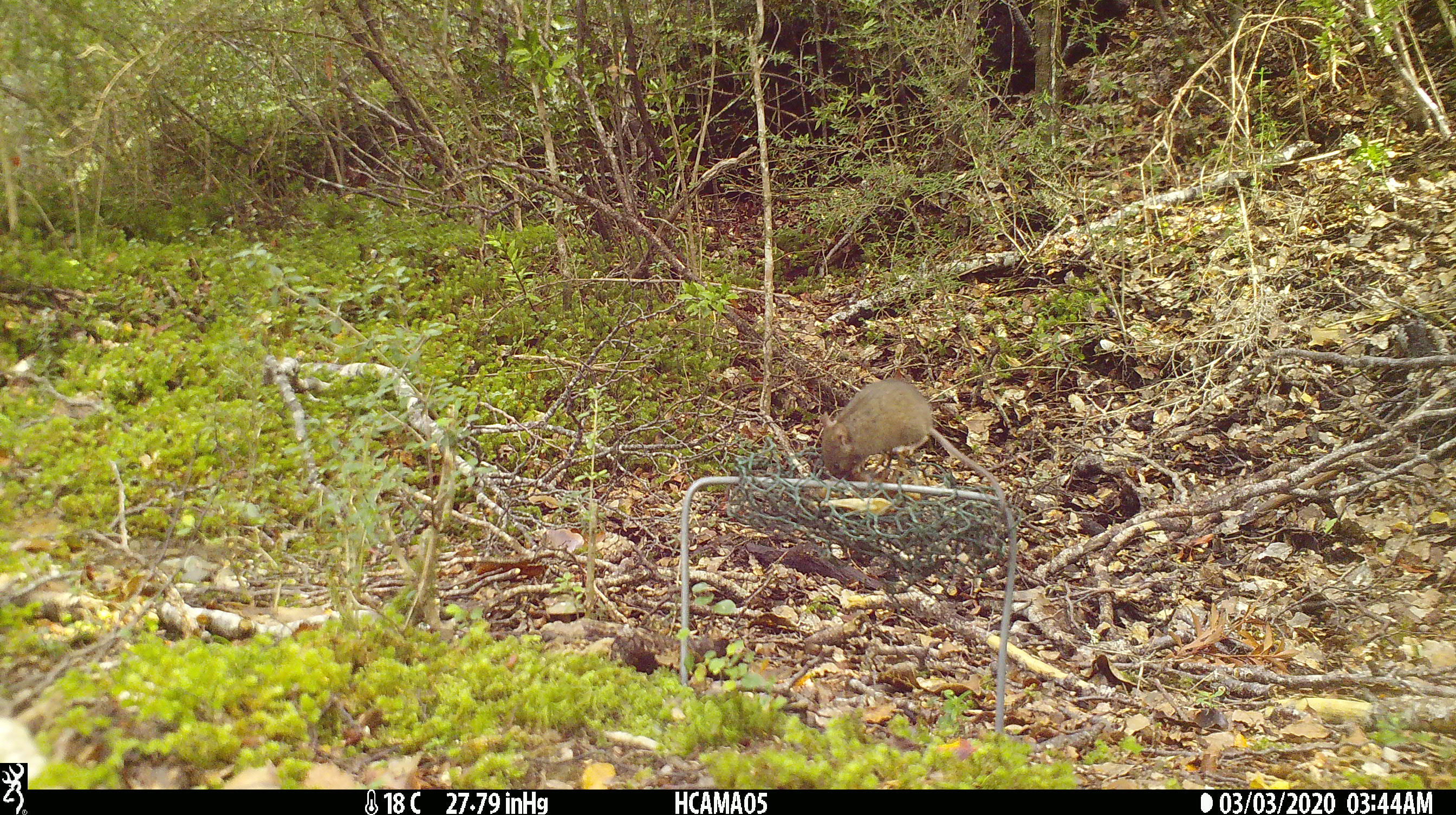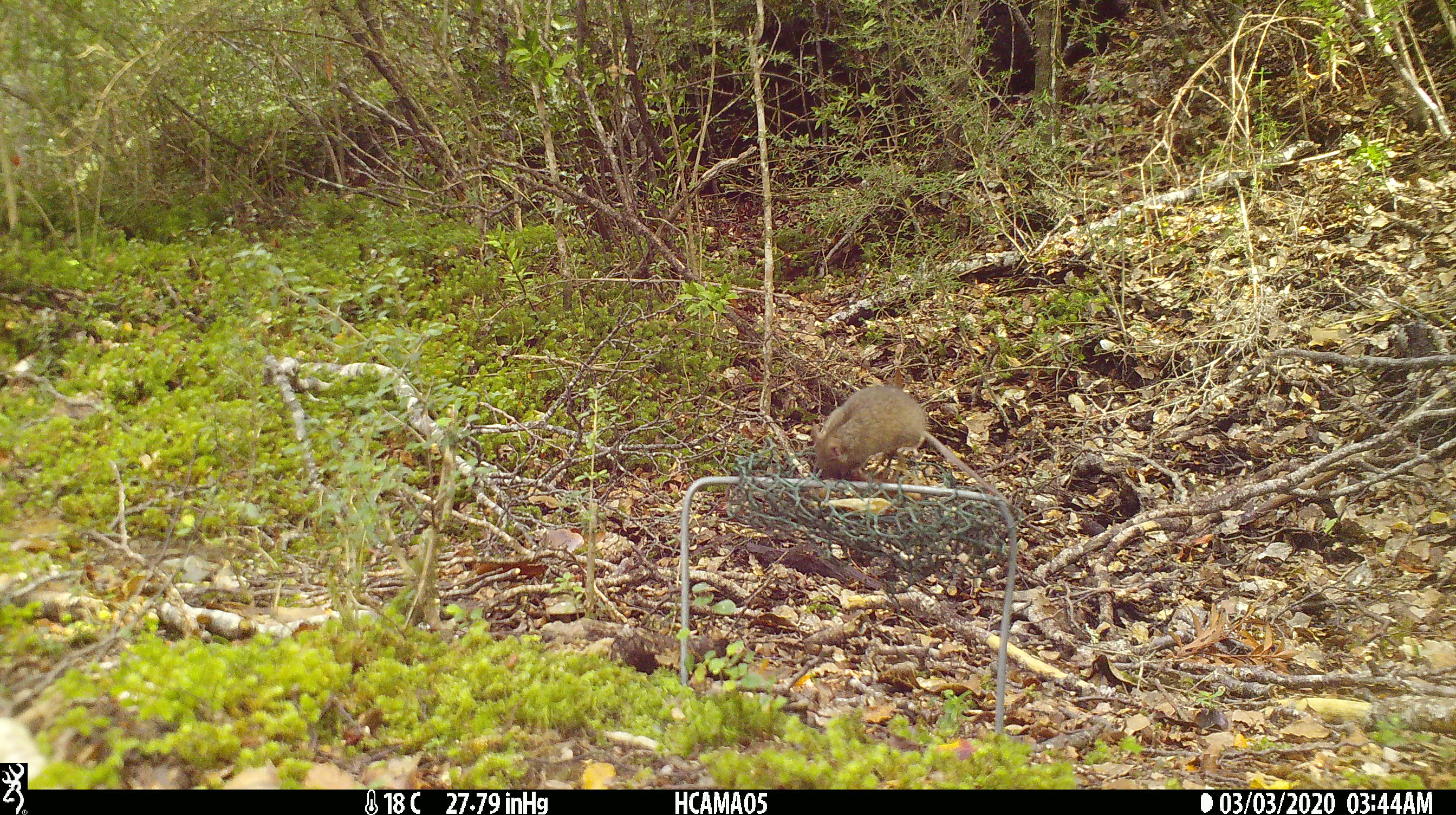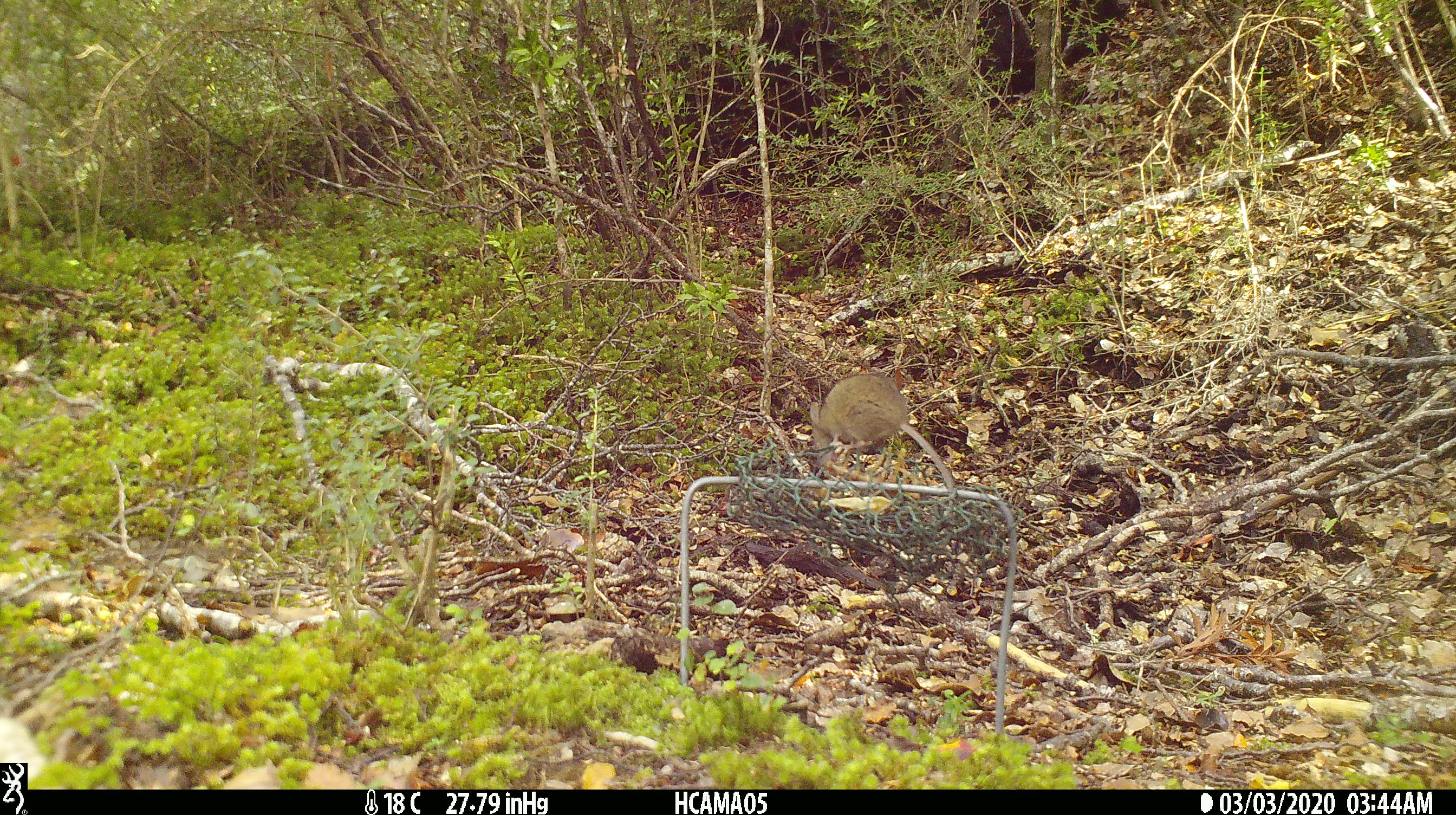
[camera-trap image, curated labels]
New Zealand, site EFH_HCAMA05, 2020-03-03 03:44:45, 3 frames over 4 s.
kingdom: Animalia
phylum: Chordata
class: Mammalia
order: Rodentia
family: Muridae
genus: Mus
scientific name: Mus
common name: mouse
Mouse (Mus).